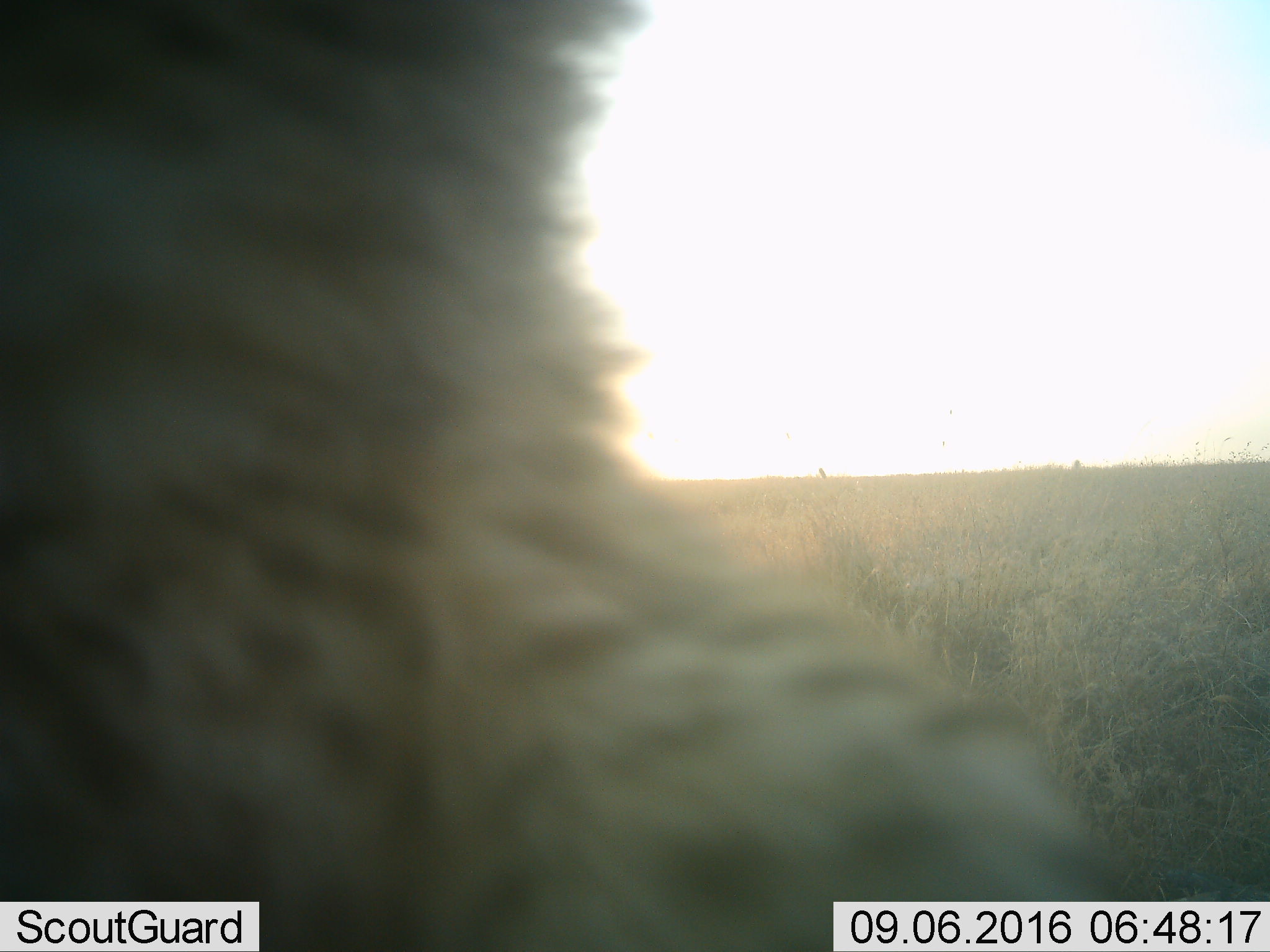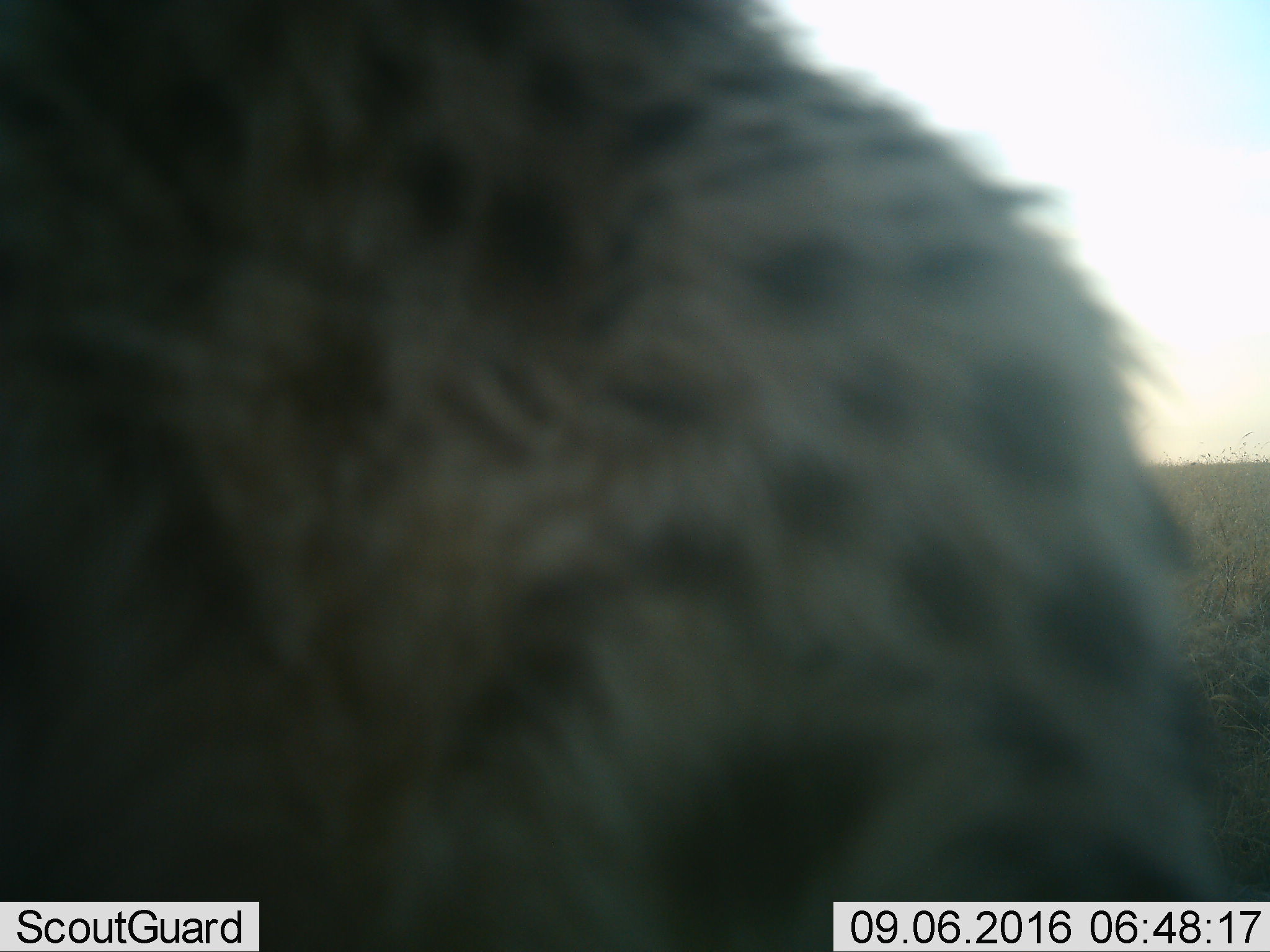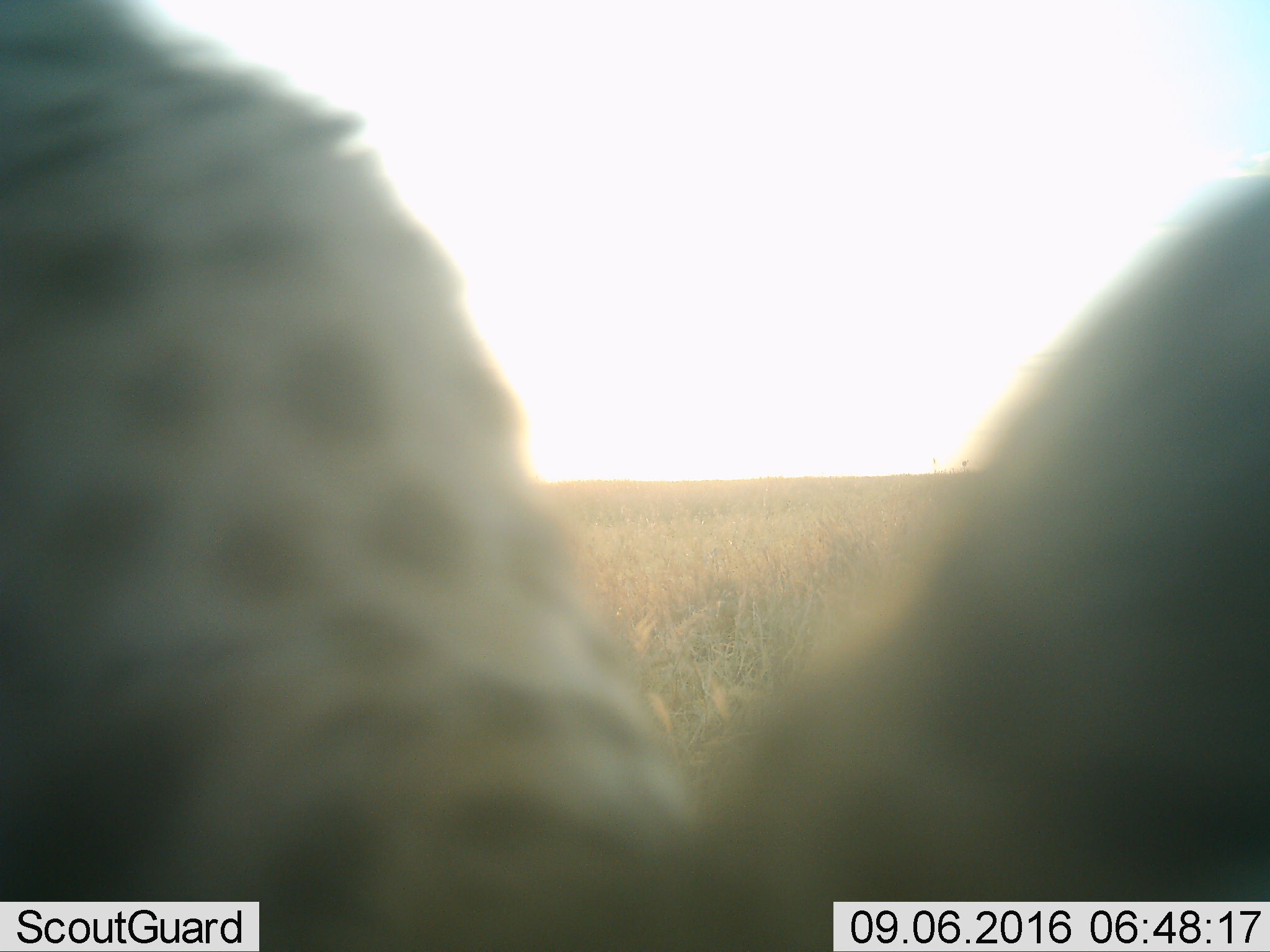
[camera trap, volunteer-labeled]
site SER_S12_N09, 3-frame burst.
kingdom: Animalia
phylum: Chordata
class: Mammalia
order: Carnivora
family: Felidae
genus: Acinonyx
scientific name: Acinonyx jubatus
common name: cheetah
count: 1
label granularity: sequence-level